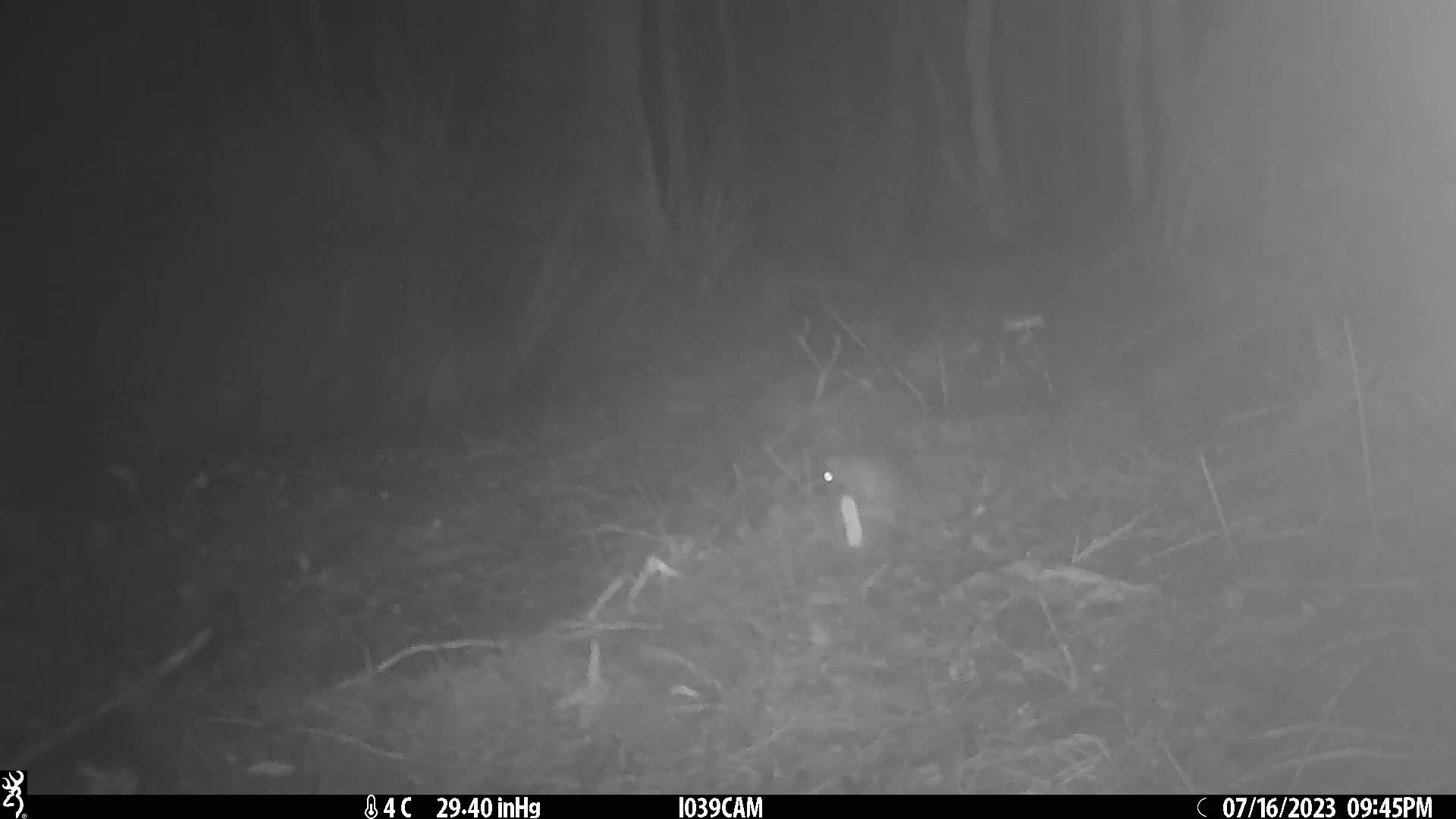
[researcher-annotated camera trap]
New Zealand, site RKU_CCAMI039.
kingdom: Animalia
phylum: Chordata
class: Mammalia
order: Rodentia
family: Muridae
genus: Rattus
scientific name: Rattus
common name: rat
Rat (Rattus).